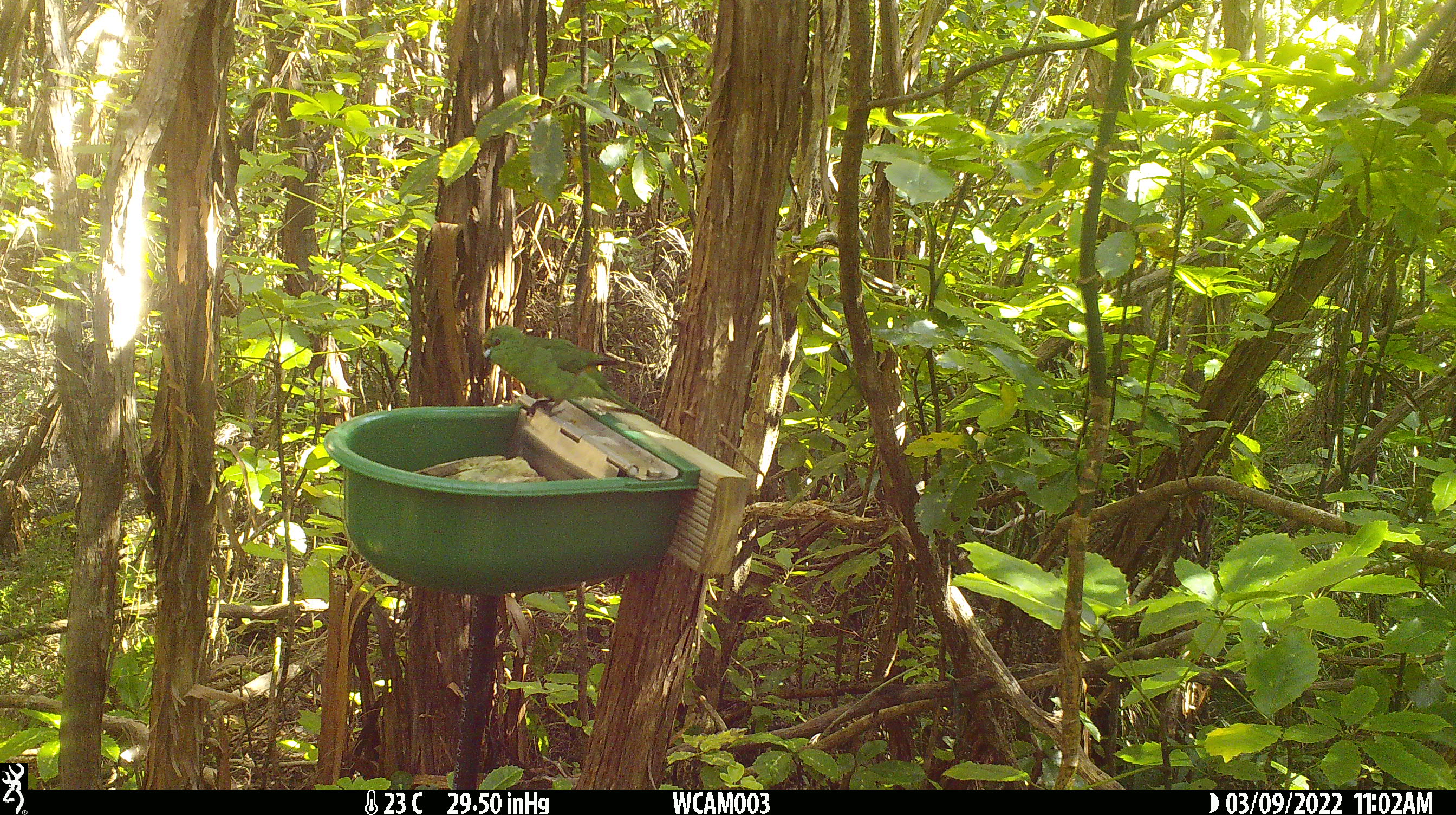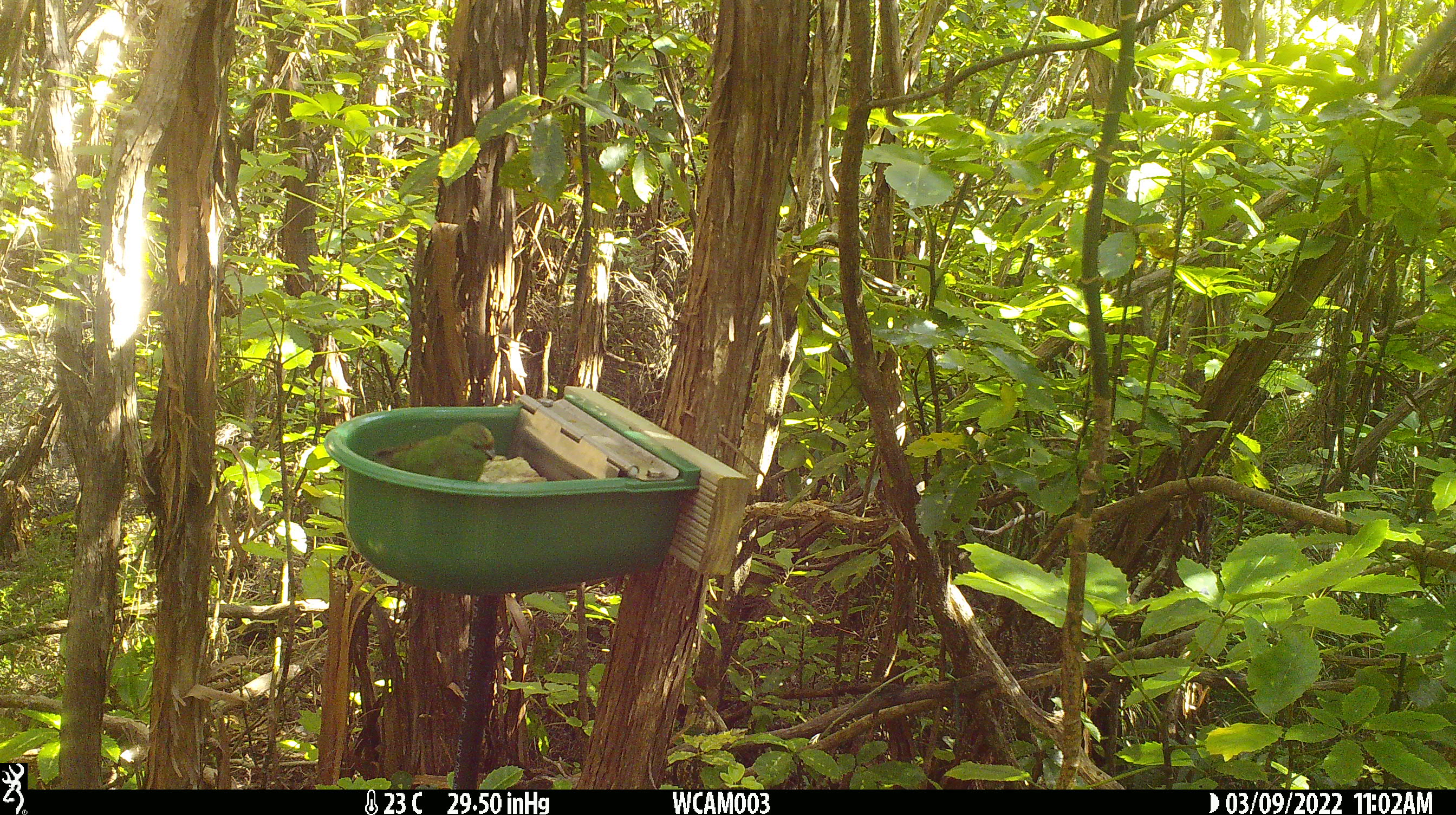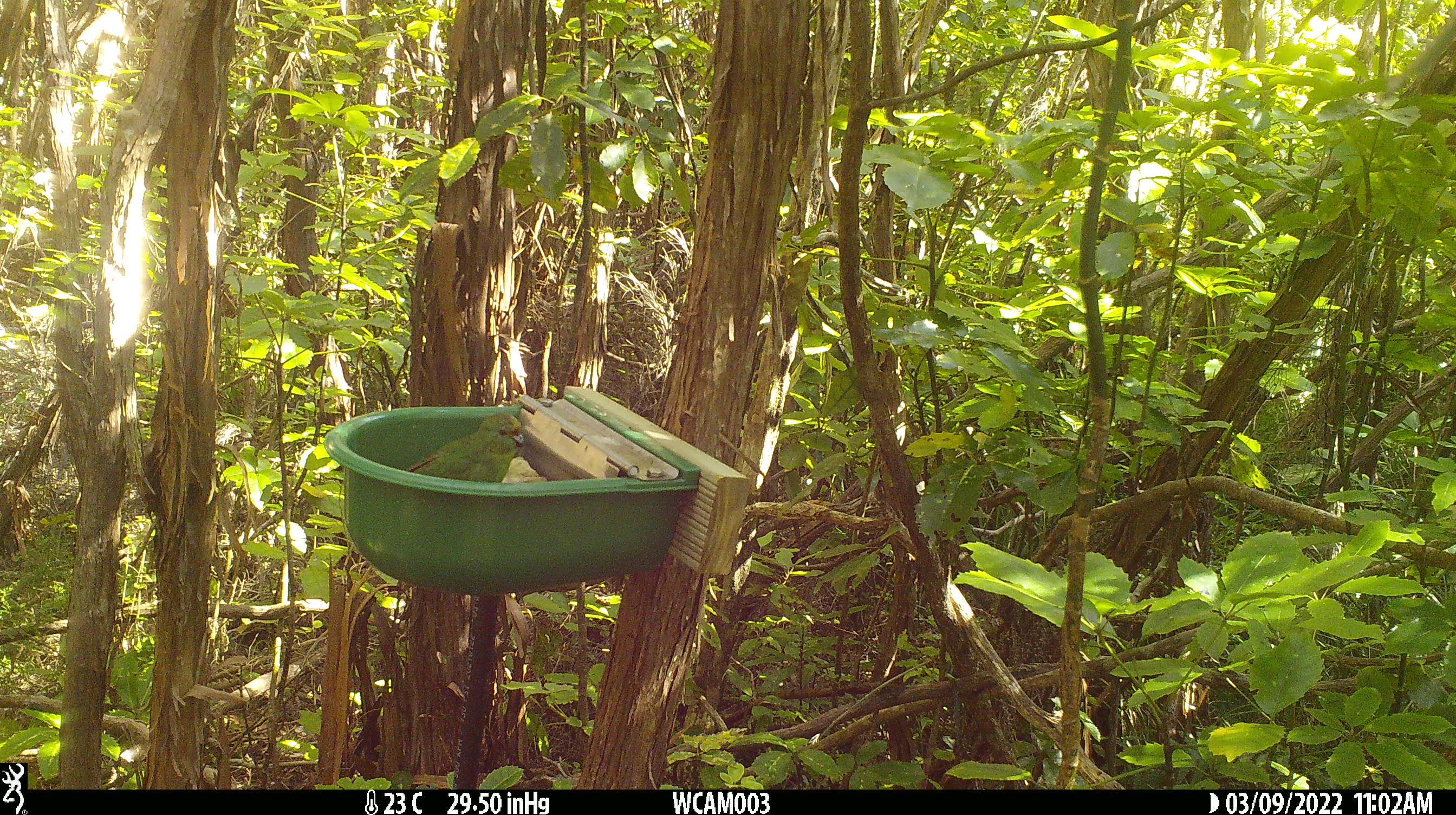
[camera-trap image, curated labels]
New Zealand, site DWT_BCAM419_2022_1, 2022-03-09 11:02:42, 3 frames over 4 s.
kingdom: Animalia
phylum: Chordata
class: Aves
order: Psittaciformes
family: Psittaculidae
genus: Cyanoramphus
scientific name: Cyanoramphus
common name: parakeet